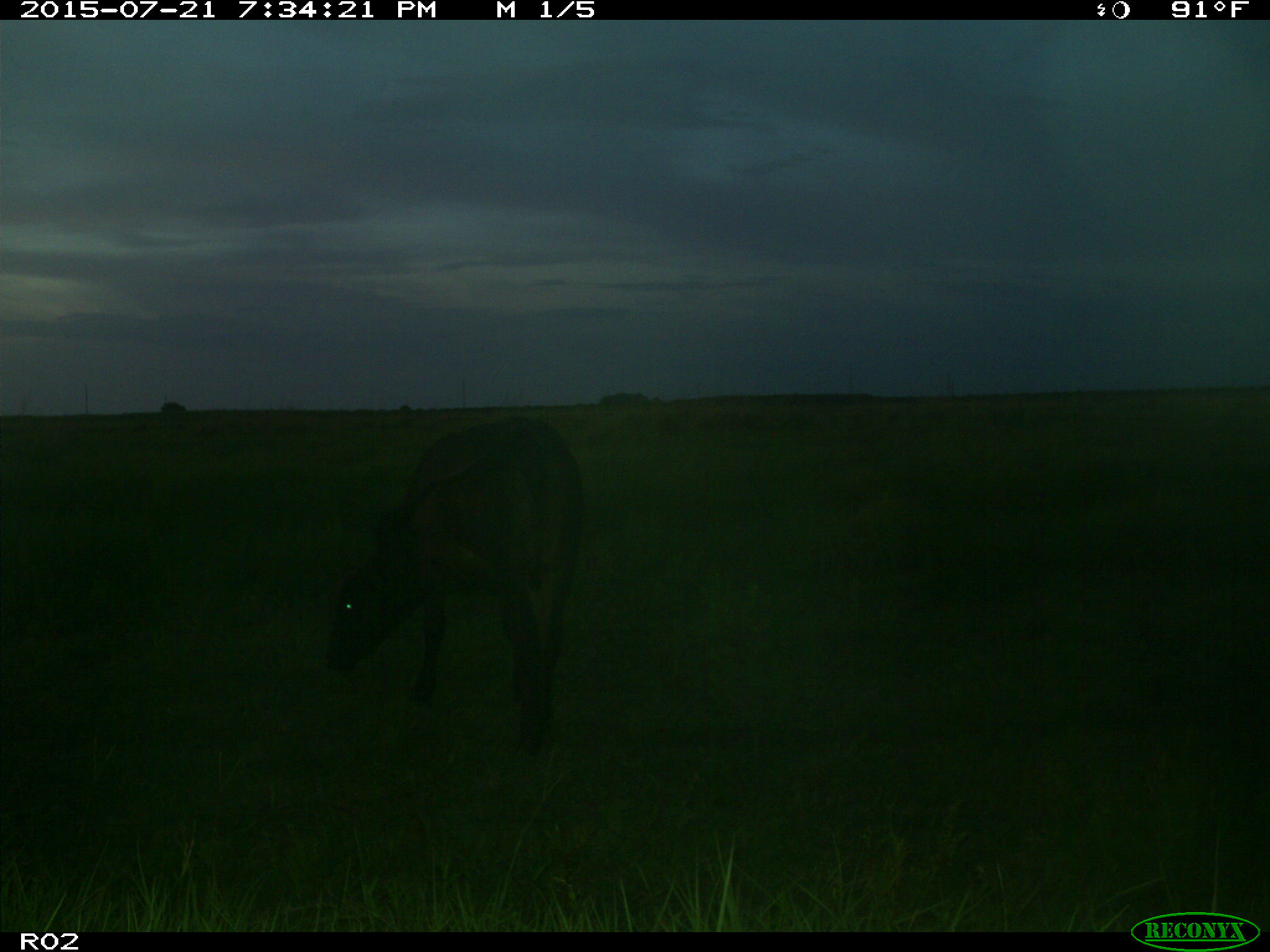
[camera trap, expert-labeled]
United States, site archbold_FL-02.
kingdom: Animalia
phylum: Chordata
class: Mammalia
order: Artiodactyla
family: Bovidae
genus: Bos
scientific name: Bos taurus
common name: domestic cow